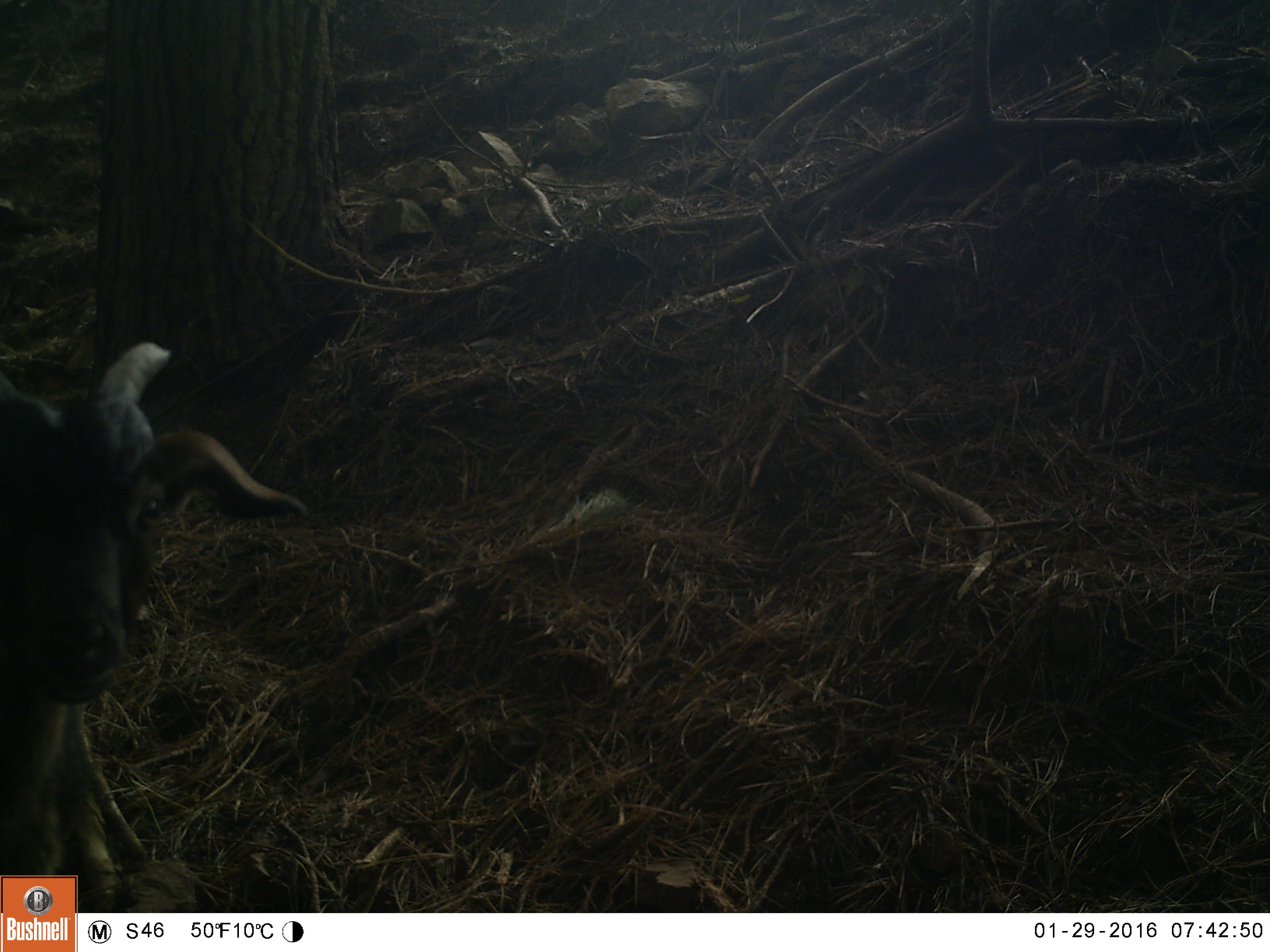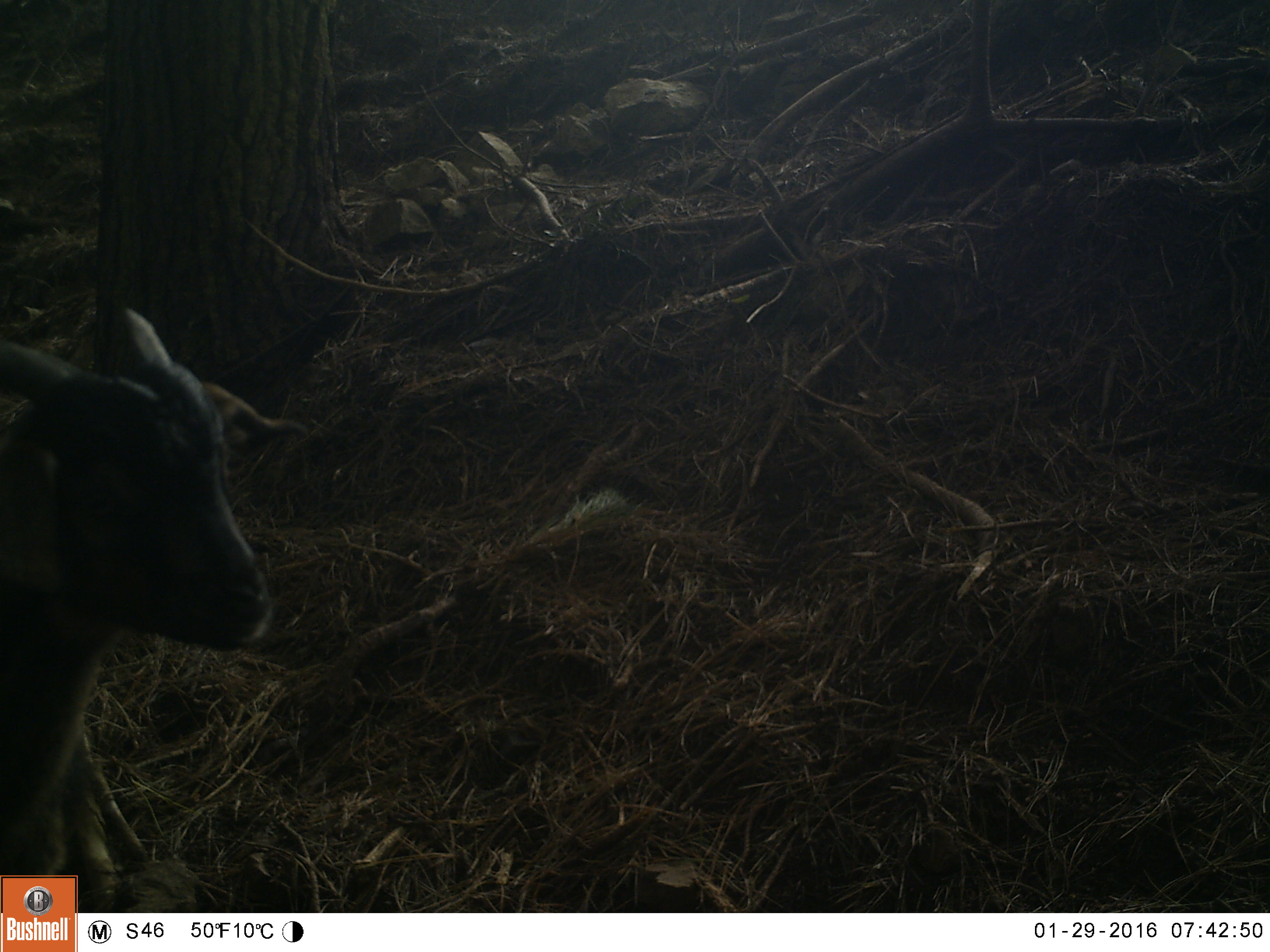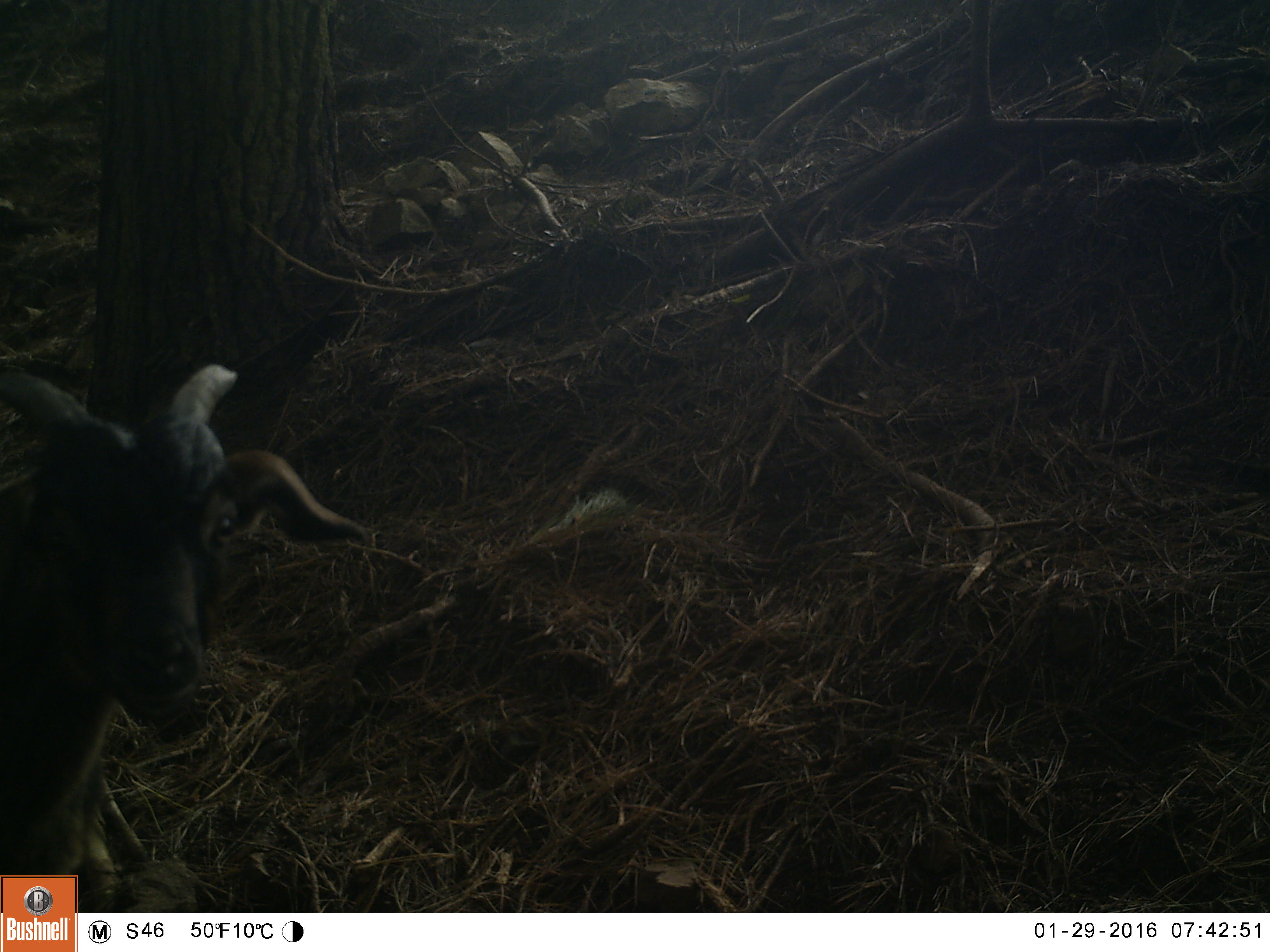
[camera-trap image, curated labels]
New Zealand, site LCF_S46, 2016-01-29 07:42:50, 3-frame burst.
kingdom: Animalia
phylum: Chordata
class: Mammalia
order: Artiodactyla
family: Bovidae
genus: Capra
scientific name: Capra hircus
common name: goat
Goat (Capra hircus).